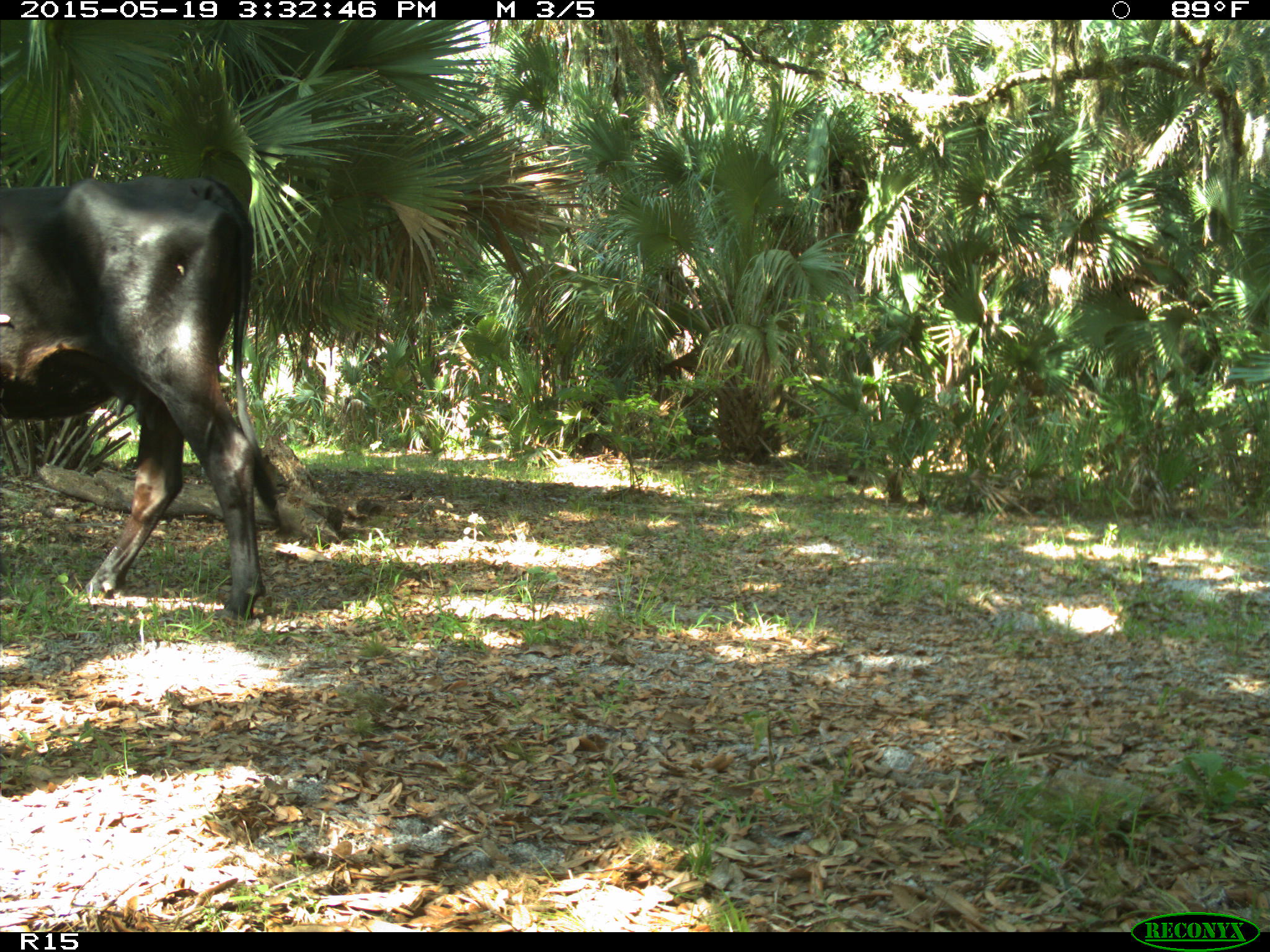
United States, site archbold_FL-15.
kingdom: Animalia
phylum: Chordata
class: Mammalia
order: Artiodactyla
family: Bovidae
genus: Bos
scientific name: Bos taurus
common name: domestic cow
Bos taurus (domestic cow).